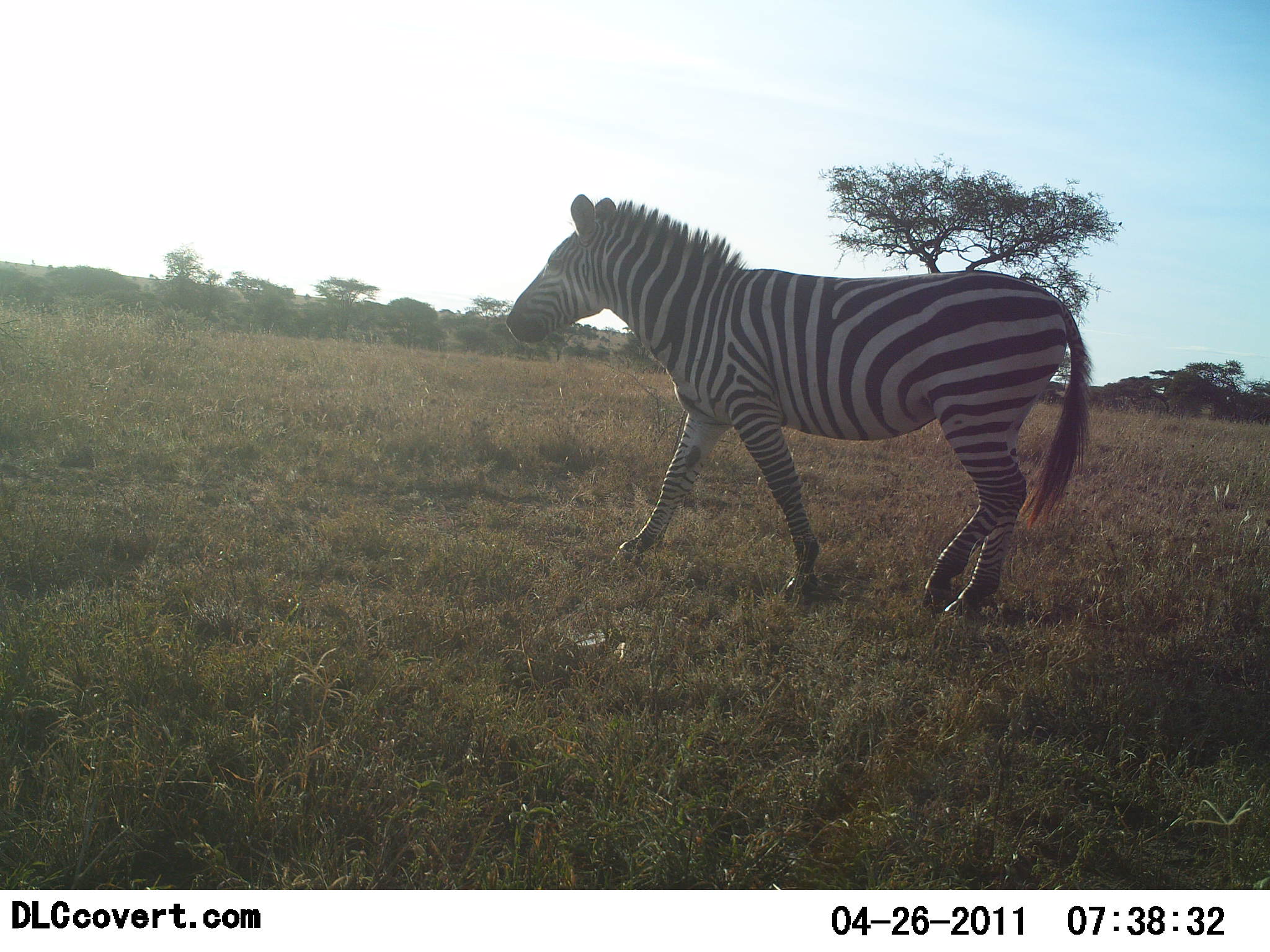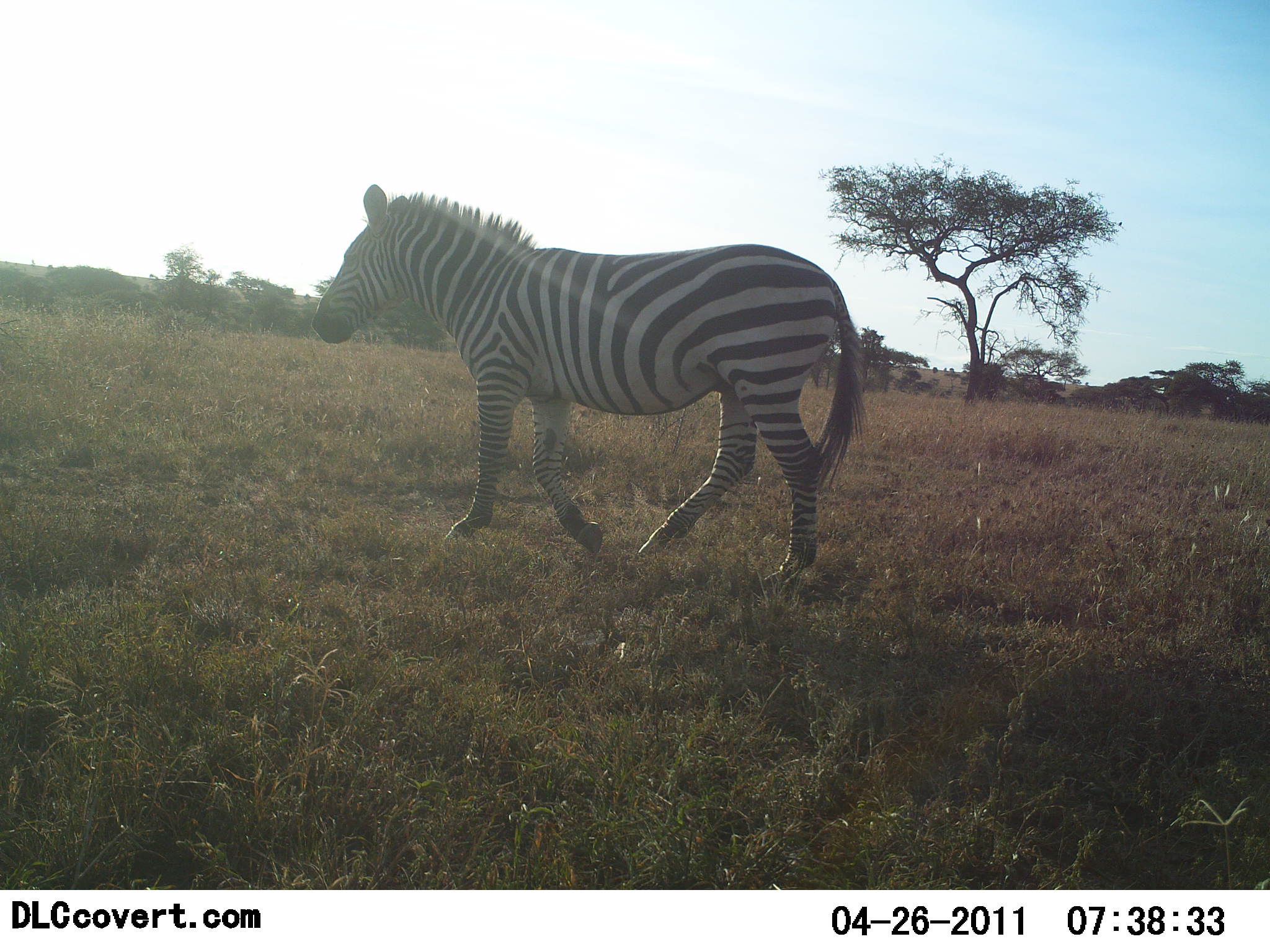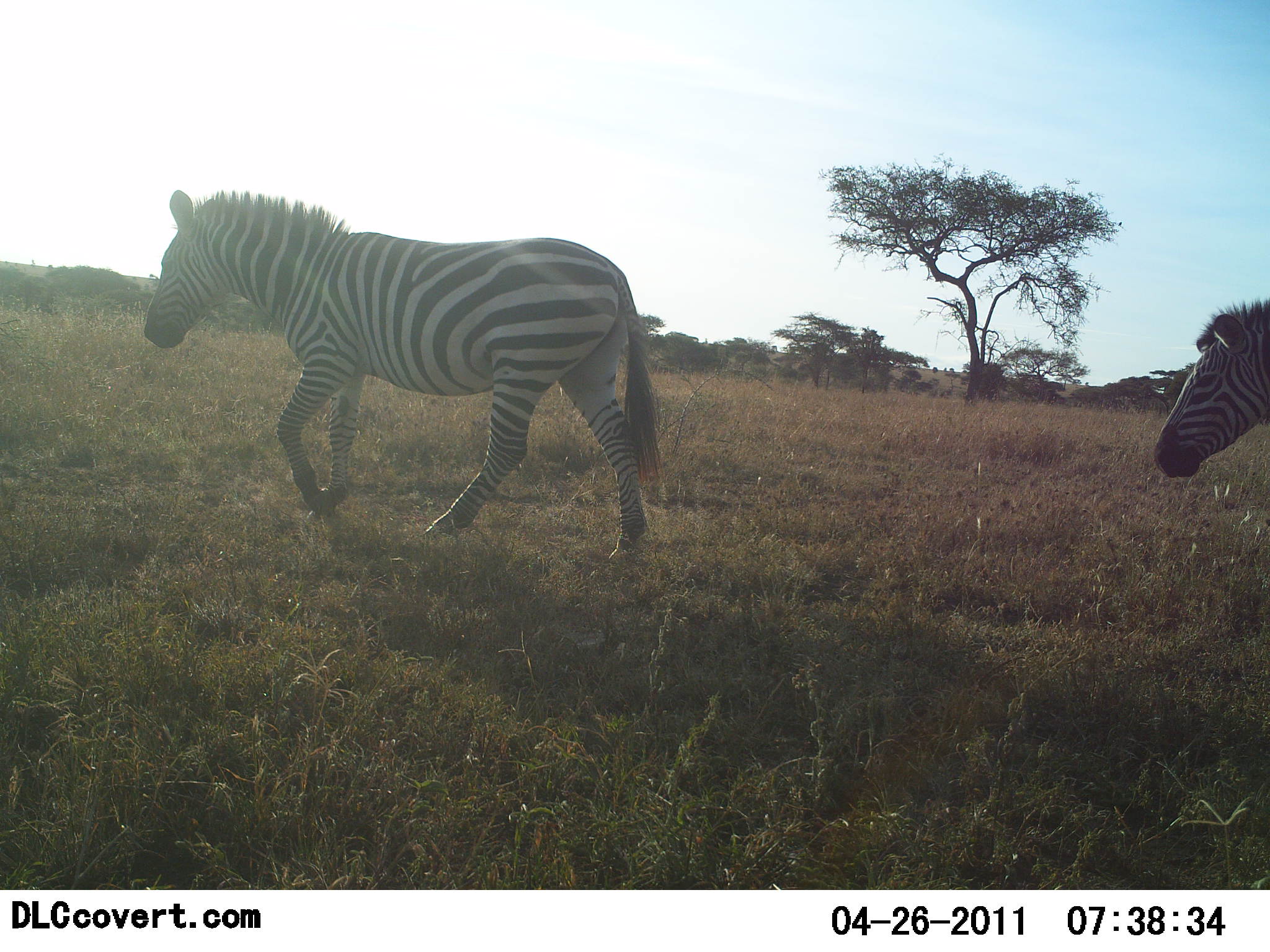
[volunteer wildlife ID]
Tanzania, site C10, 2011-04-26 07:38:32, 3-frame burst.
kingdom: Animalia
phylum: Chordata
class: Mammalia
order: Perissodactyla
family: Equidae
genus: Equus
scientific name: Equus quagga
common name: plains zebra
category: zebra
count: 1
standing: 0%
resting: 0%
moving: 100%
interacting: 0%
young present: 0%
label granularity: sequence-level